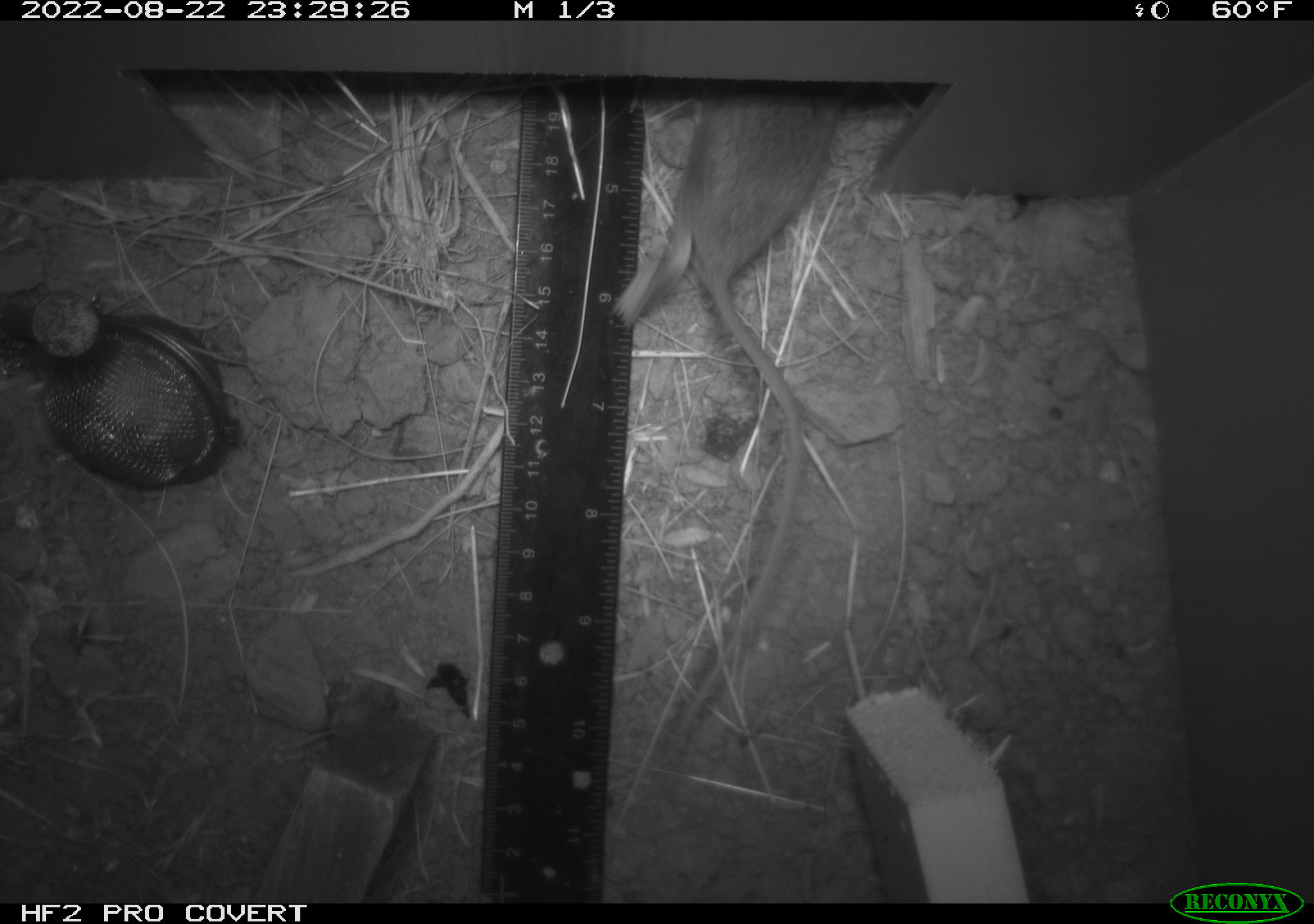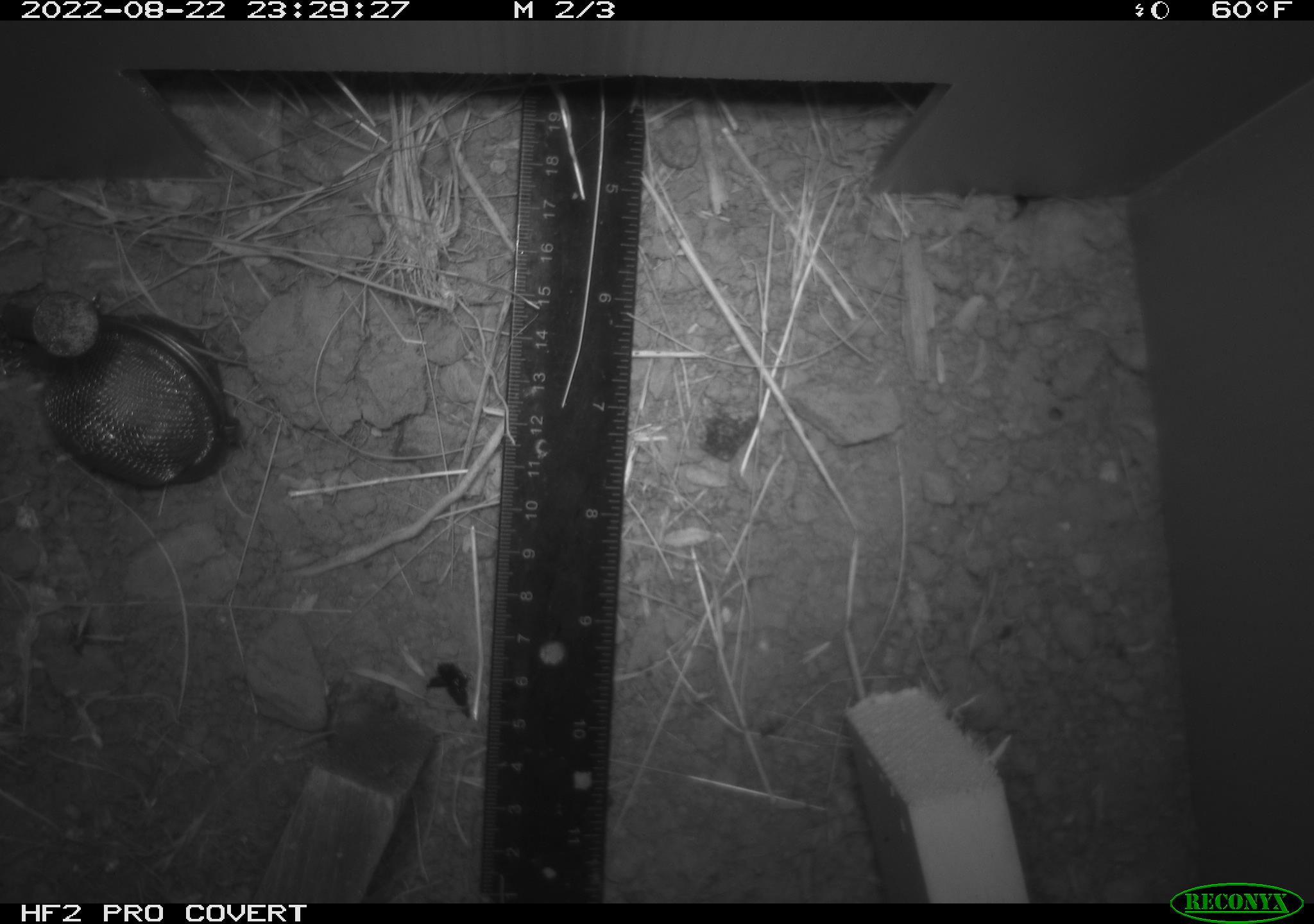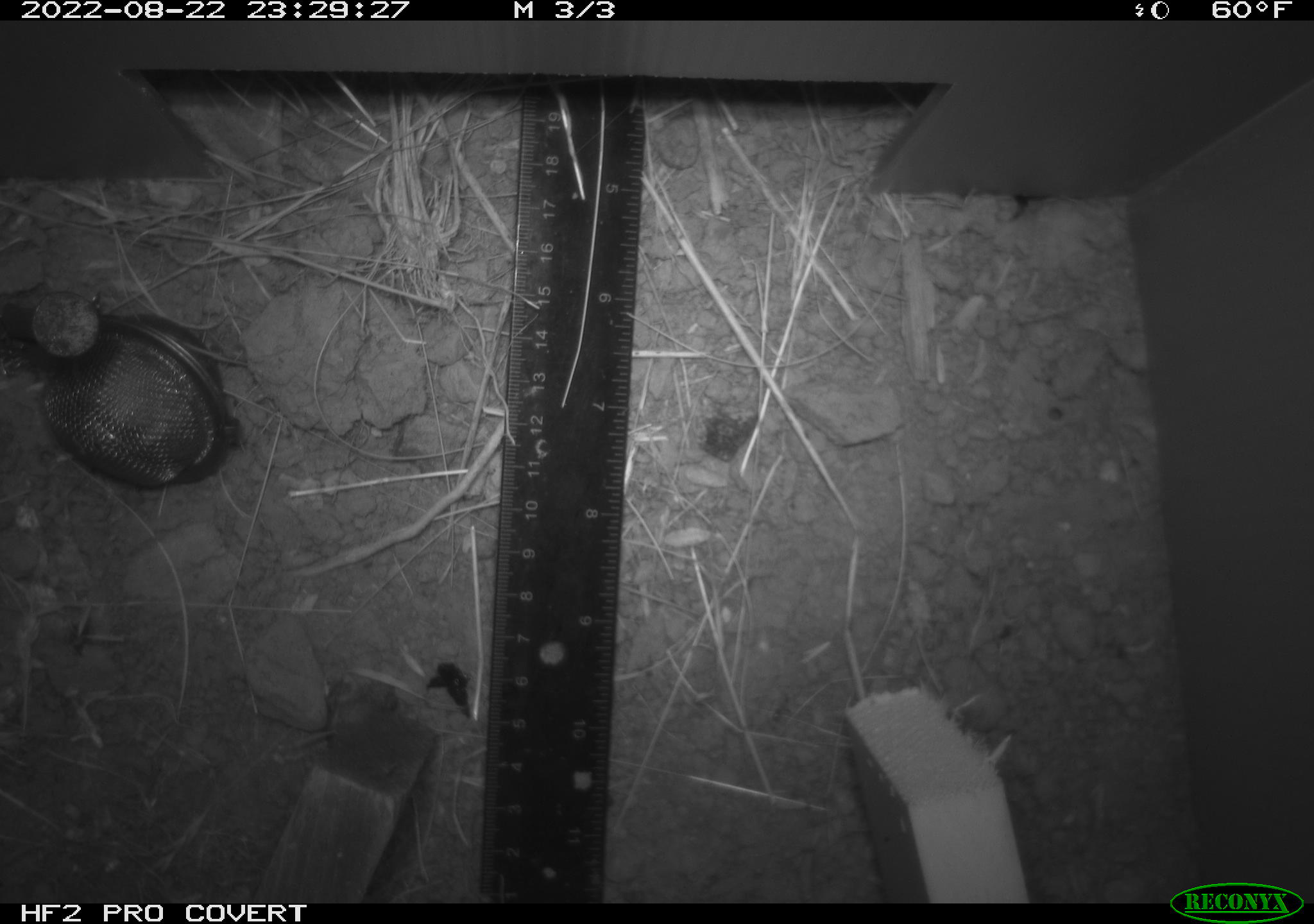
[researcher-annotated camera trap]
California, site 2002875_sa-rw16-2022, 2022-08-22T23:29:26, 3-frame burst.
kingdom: Animalia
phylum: Chordata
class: Mammalia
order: Rodentia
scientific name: Rodentia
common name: mouse species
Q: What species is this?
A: Mouse species (Rodentia).